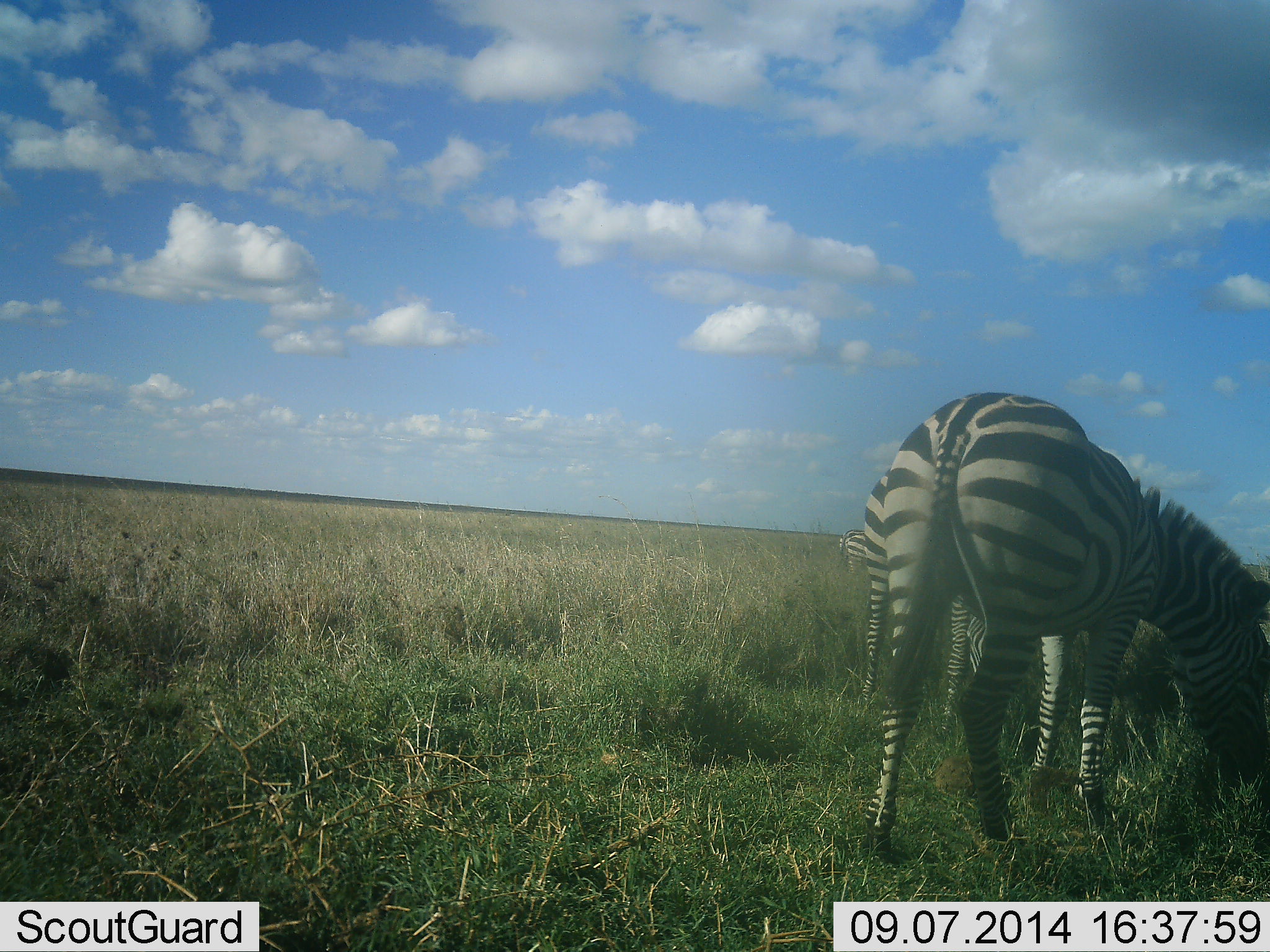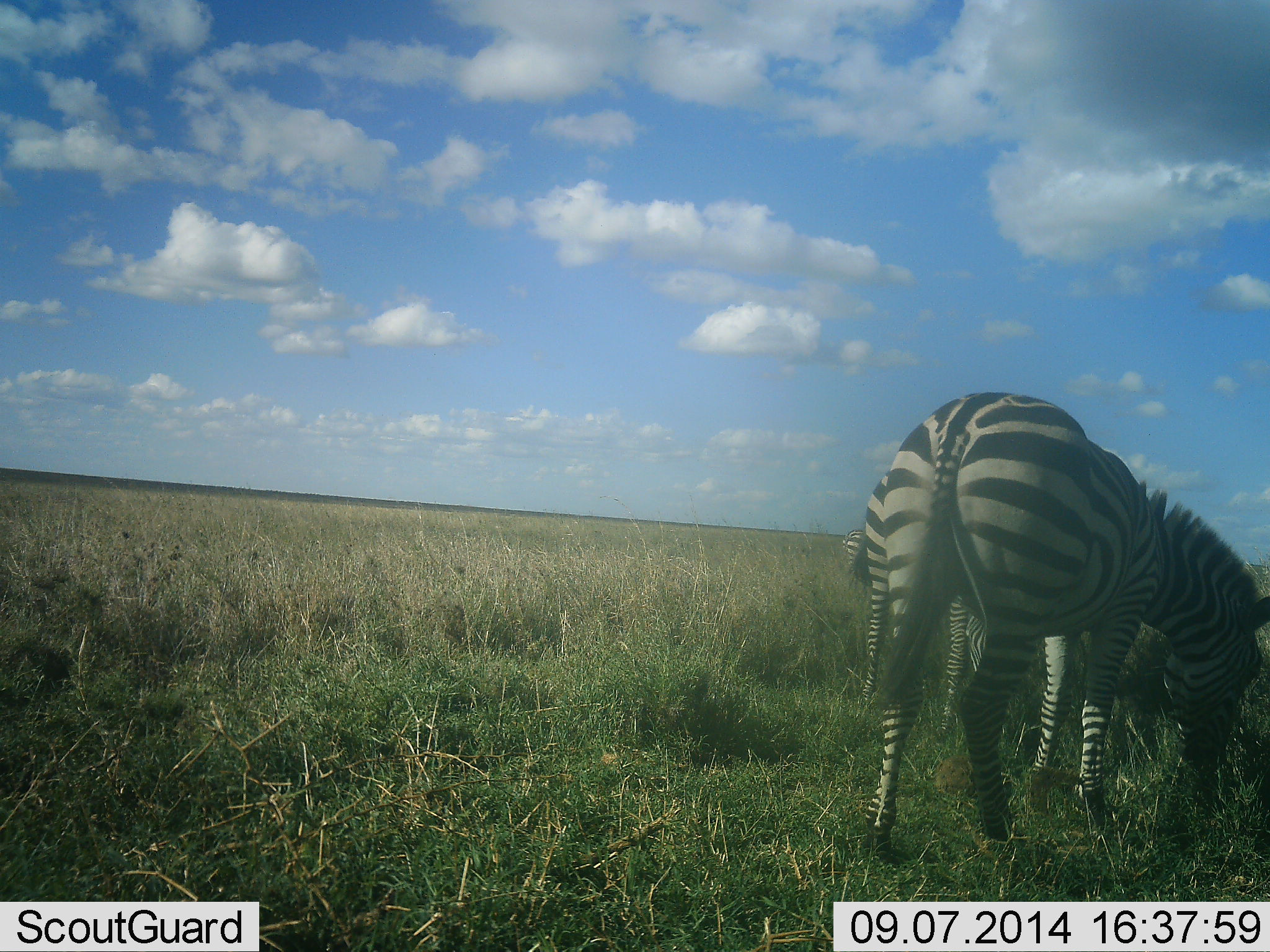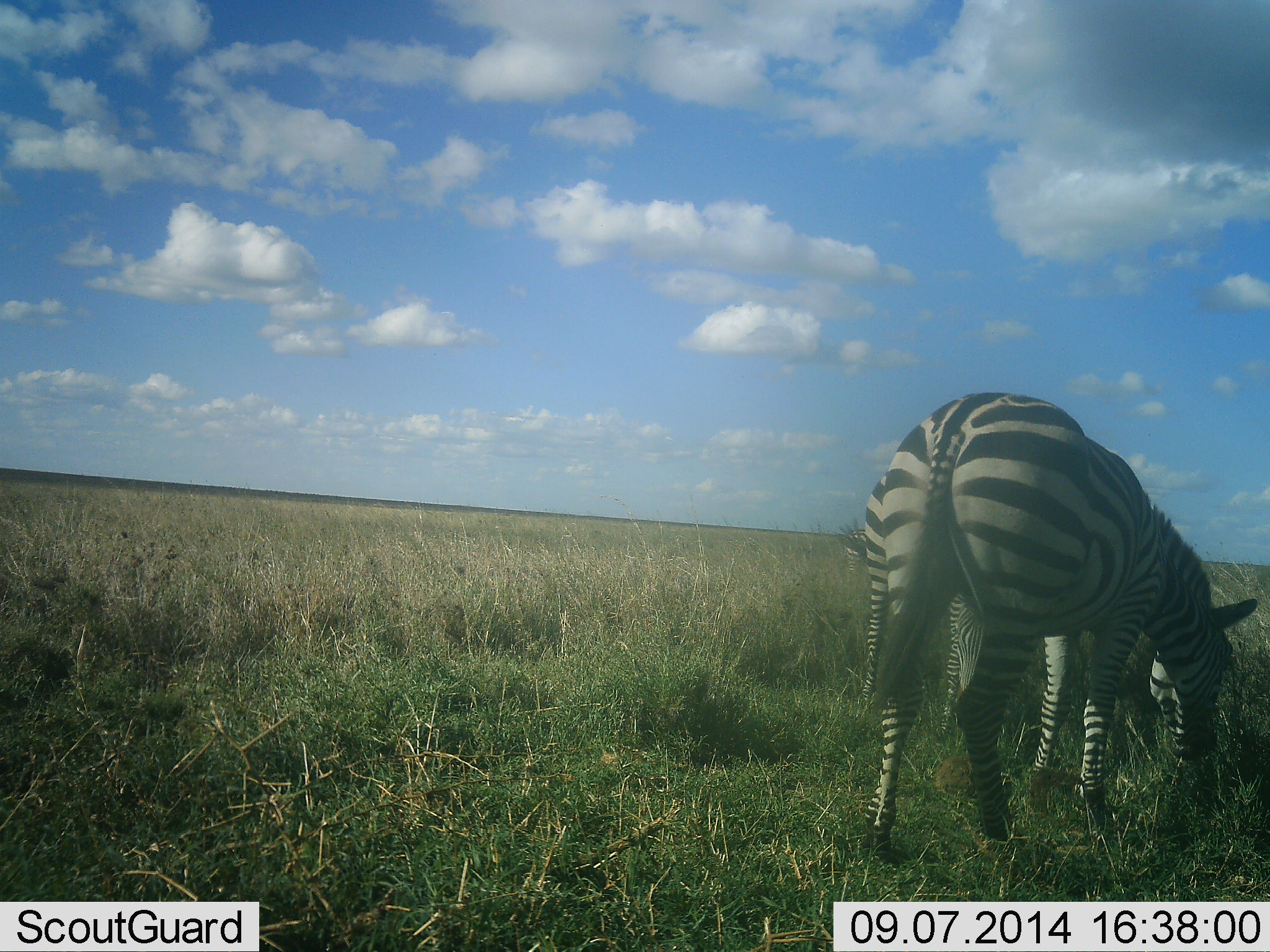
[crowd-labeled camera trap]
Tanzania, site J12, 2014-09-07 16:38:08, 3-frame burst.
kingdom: Animalia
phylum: Chordata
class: Mammalia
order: Perissodactyla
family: Equidae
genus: Equus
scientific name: Equus quagga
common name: plains zebra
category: zebra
Zebra (plains zebra) (Equus quagga), count 2. Behavior (volunteer vote fractions): standing 20%, resting 0%, moving 0%, interacting 10%. Young present (vote fraction): 0%. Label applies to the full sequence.